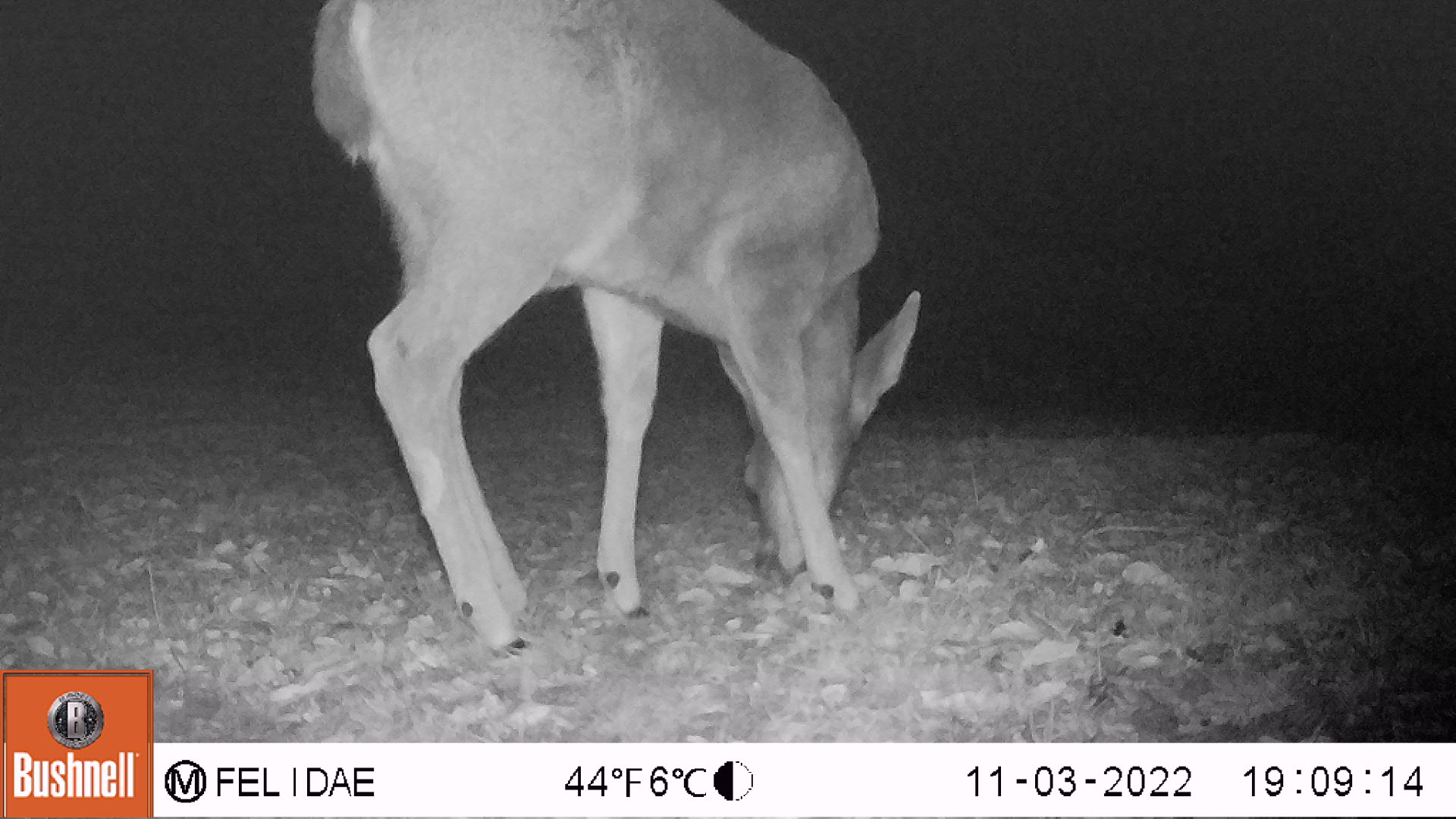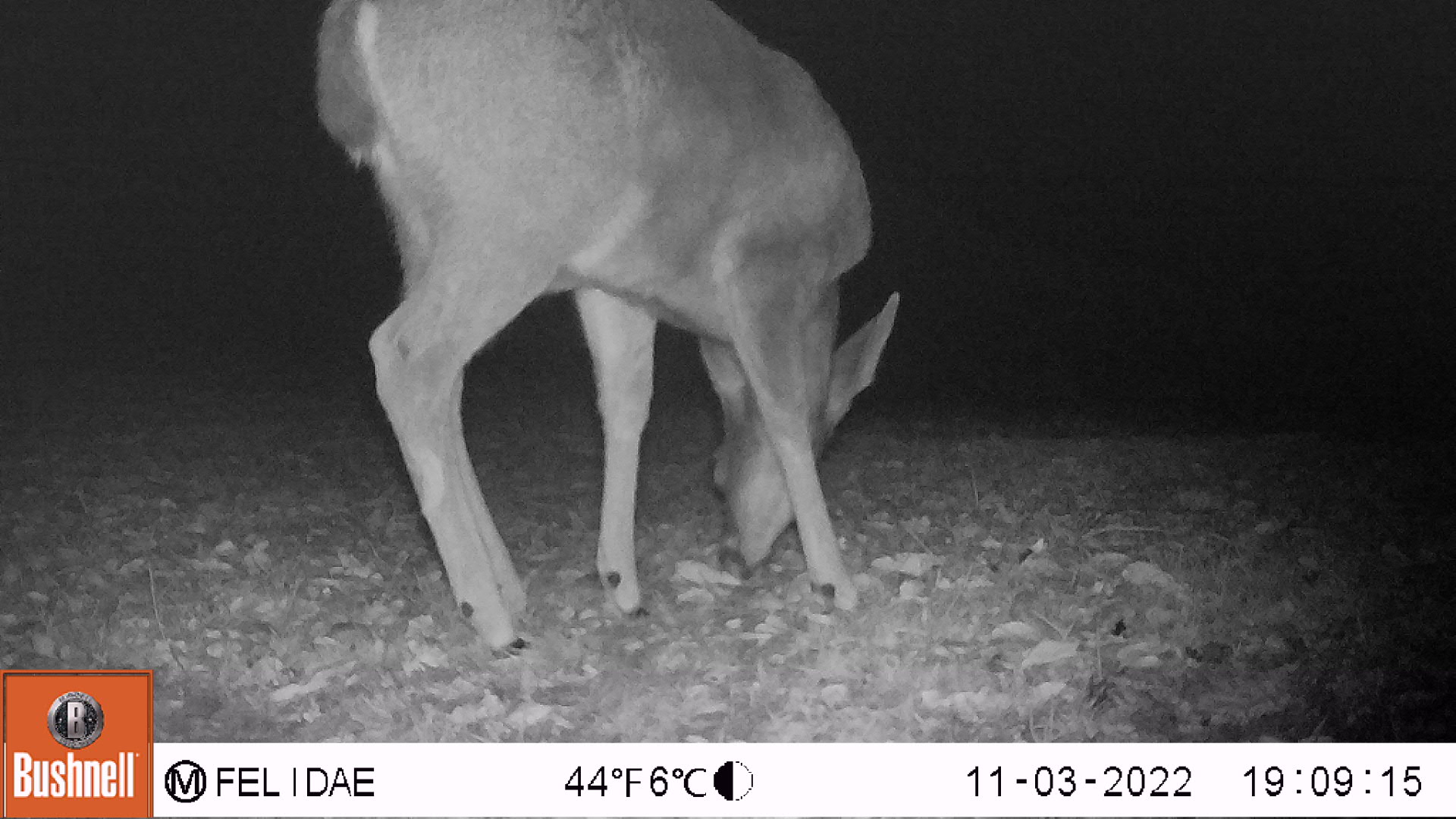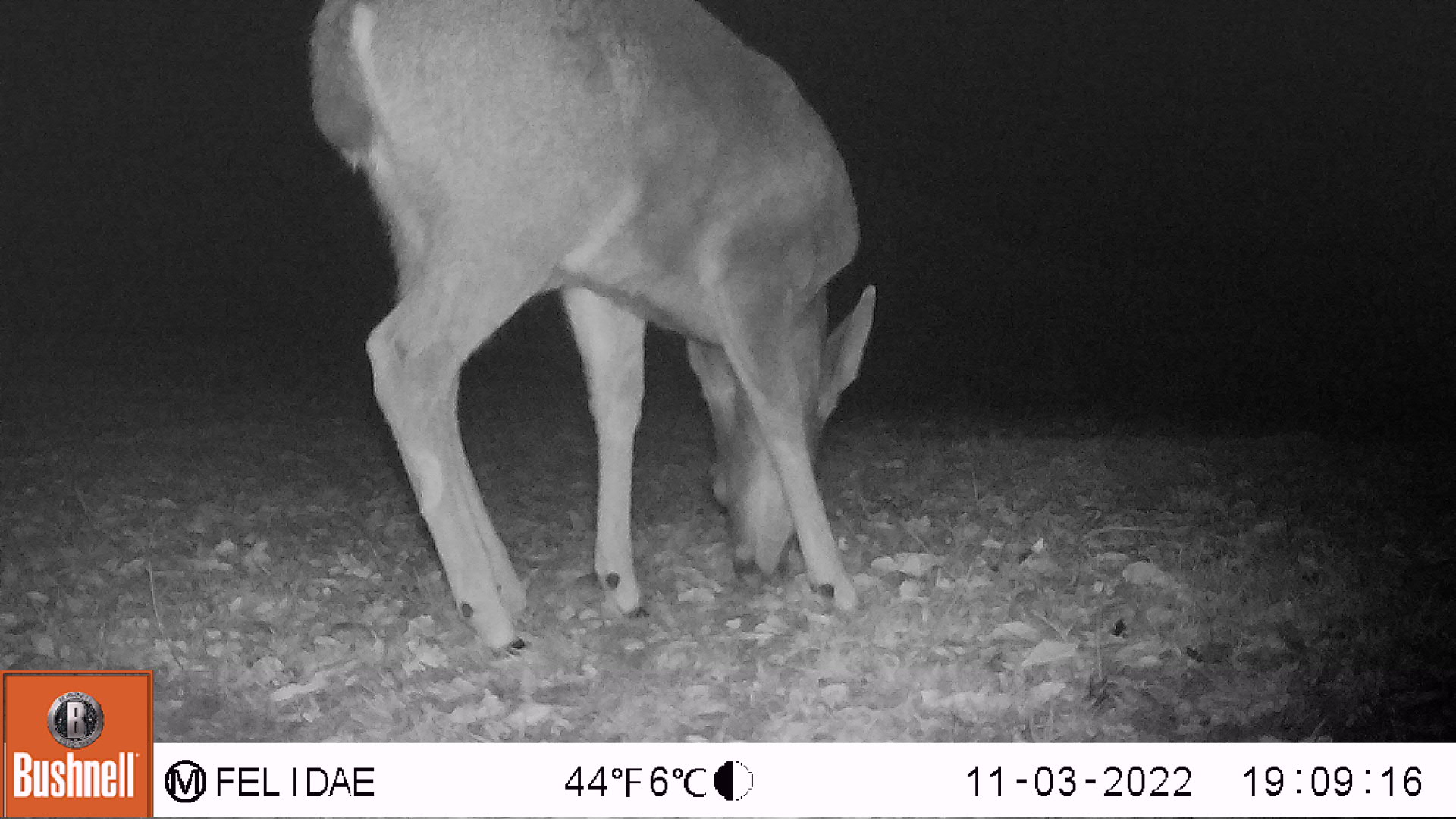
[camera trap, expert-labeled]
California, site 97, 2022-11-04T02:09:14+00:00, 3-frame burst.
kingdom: Animalia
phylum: Chordata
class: Mammalia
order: Artiodactyla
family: Cervidae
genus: Odocoileus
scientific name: Odocoileus hemionus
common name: mule deer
Mule deer (Odocoileus hemionus).